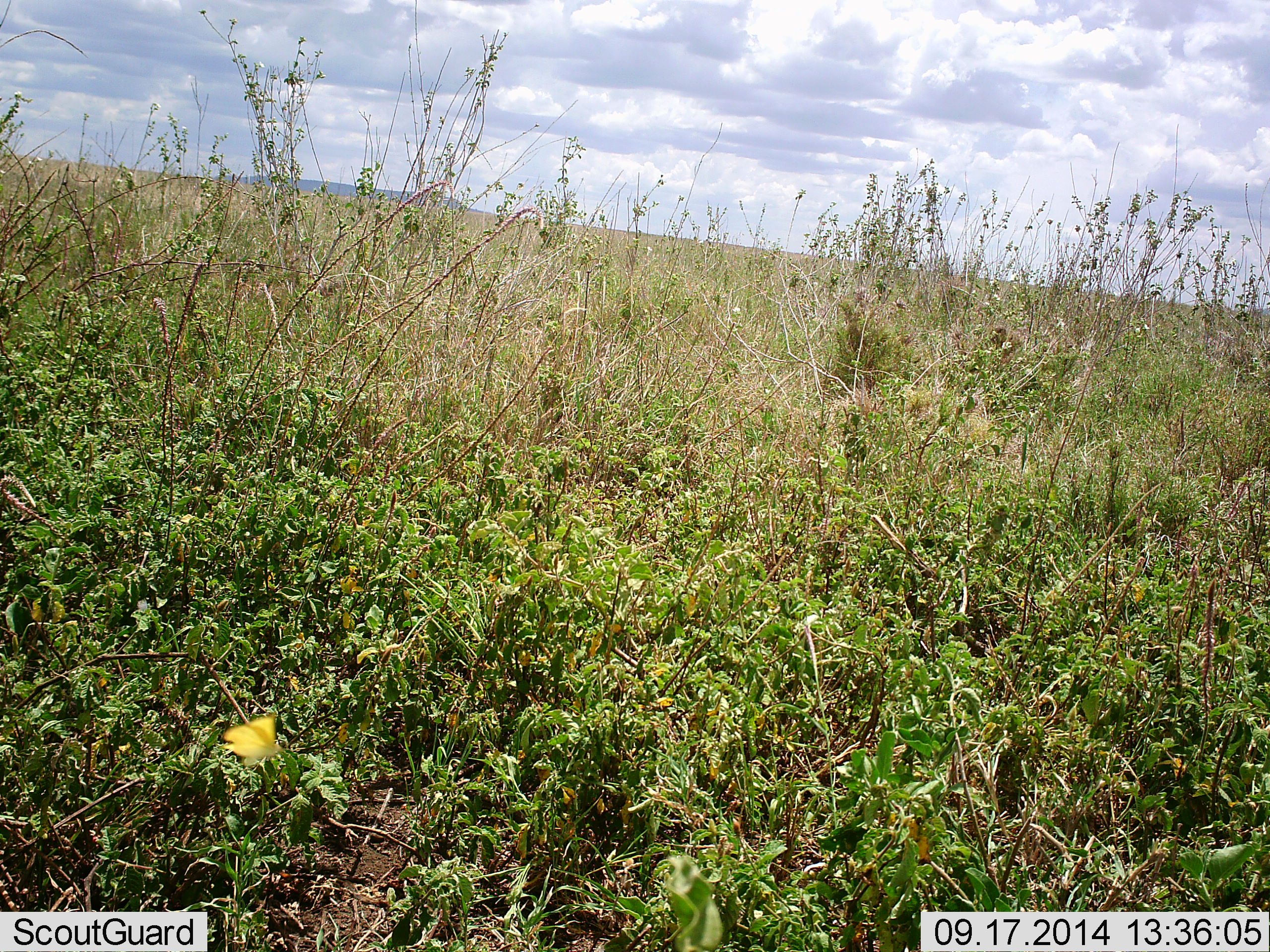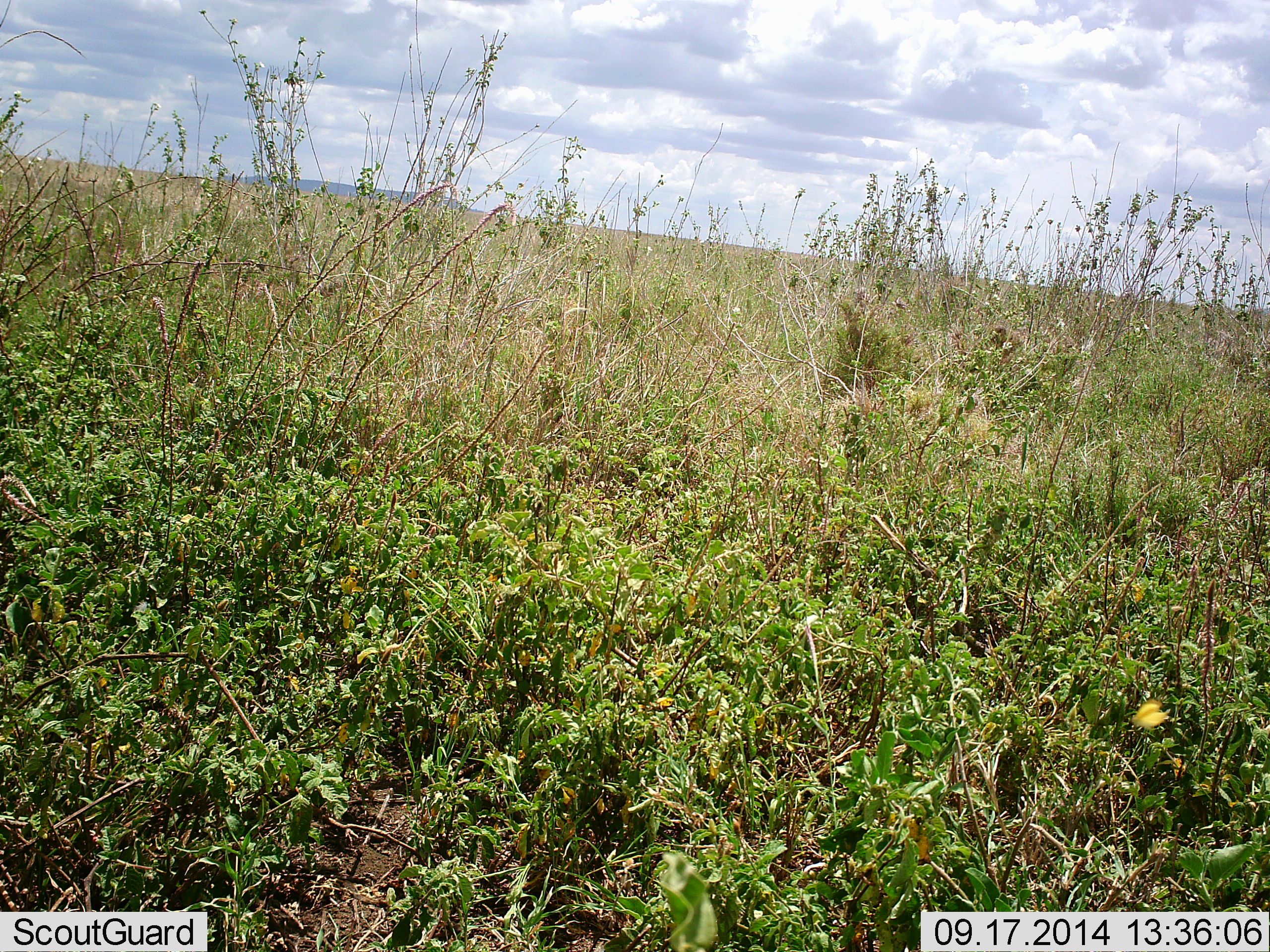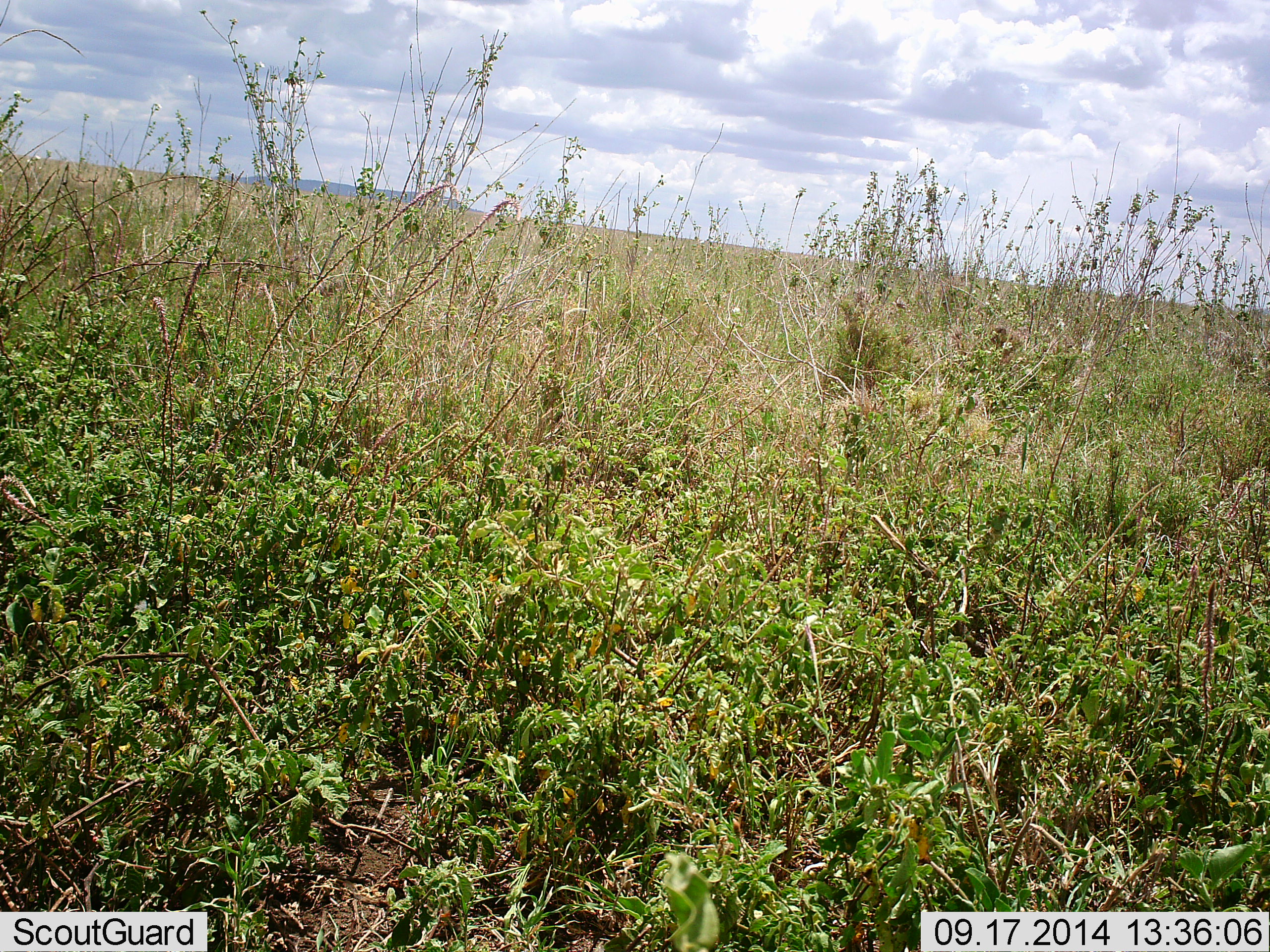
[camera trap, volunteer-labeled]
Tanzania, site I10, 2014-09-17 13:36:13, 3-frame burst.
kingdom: Animalia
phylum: Arthropoda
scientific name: Arthropoda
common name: arthropods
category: insectspider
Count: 1.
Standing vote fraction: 0%.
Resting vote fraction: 0%.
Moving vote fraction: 100%.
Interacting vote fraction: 0%.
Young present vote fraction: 0%.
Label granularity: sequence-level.